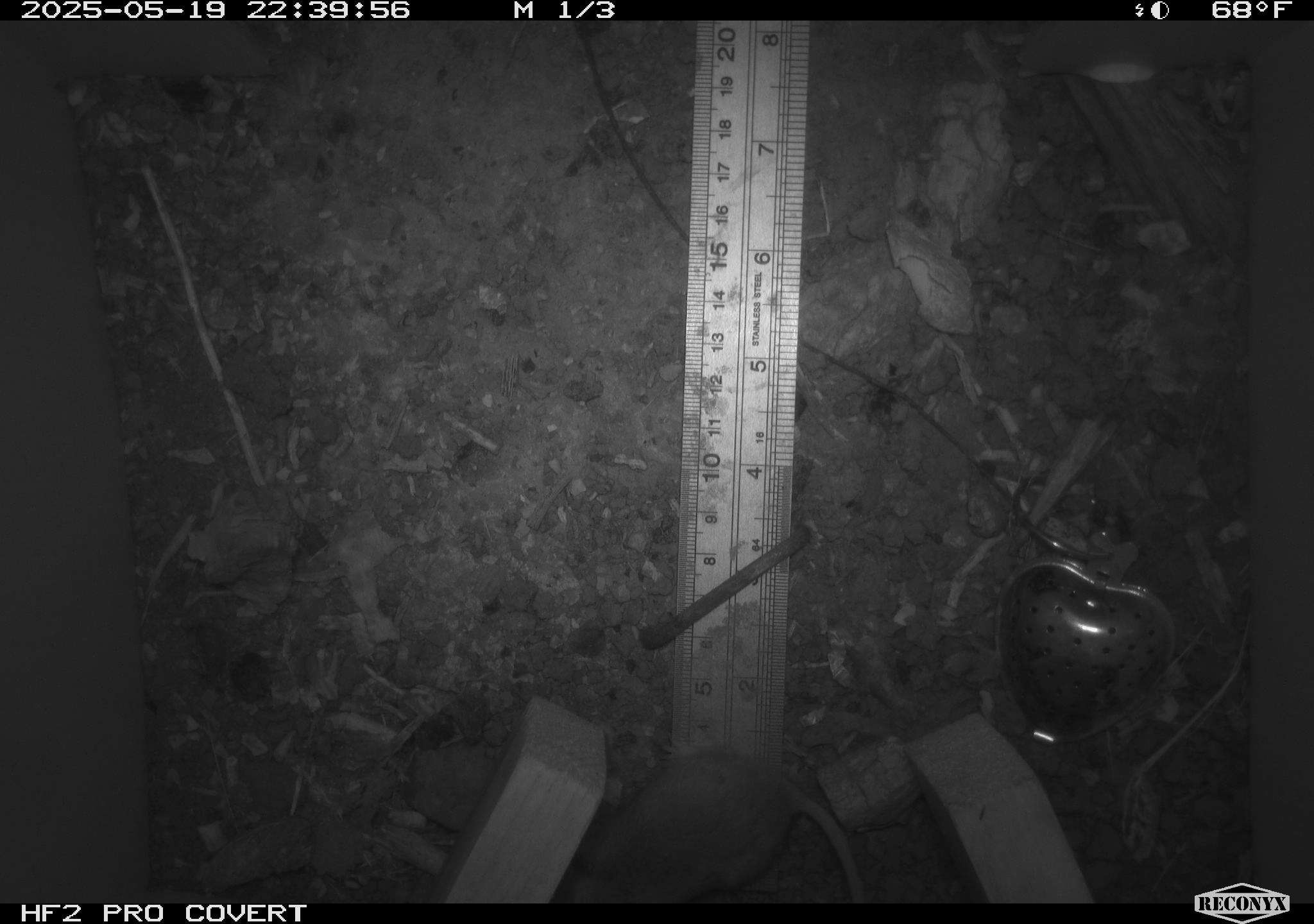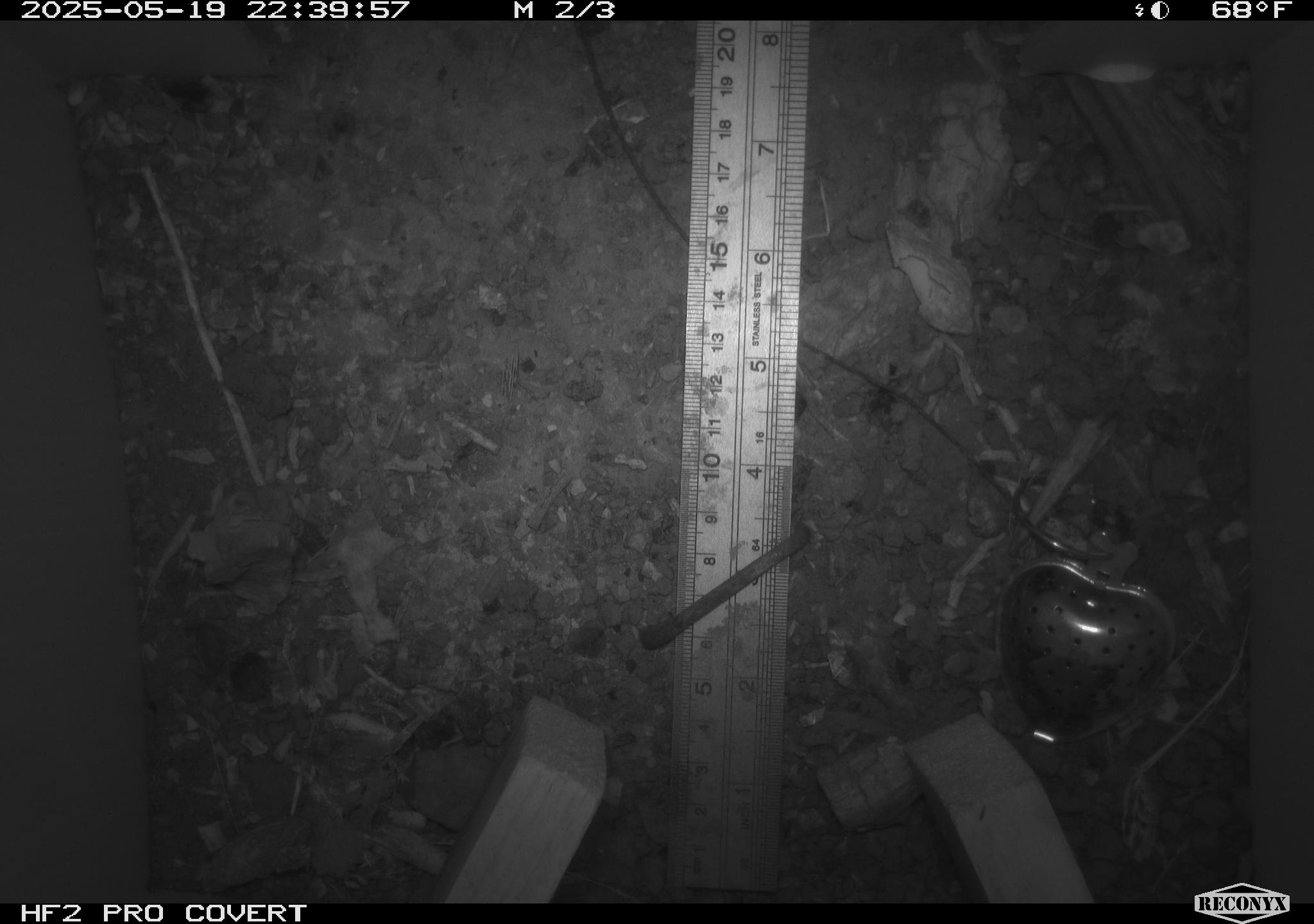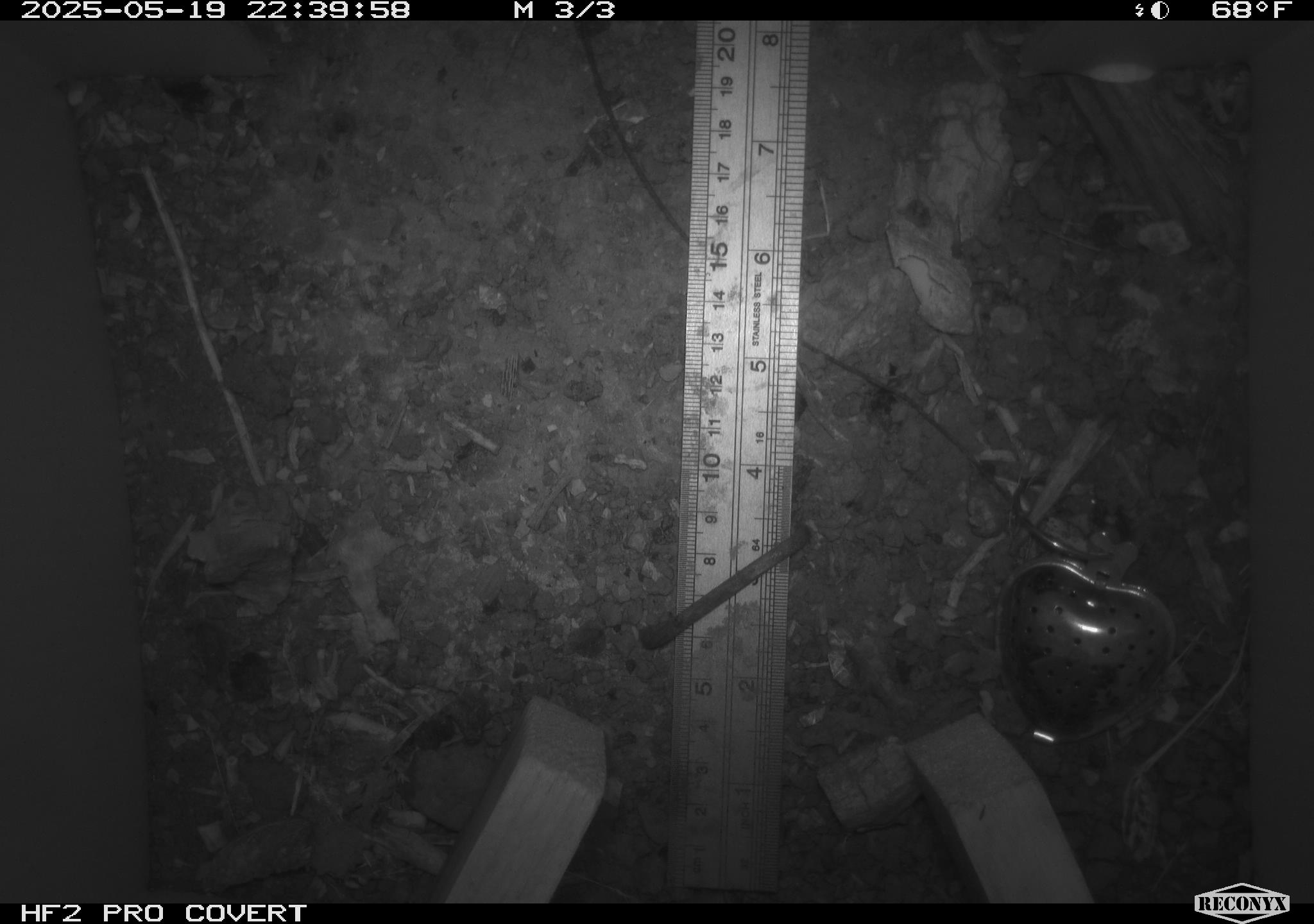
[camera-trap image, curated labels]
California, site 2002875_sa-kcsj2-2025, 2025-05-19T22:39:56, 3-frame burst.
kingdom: Animalia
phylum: Chordata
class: Mammalia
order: Rodentia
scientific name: Rodentia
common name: rodent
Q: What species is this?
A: Rodent (Rodentia).